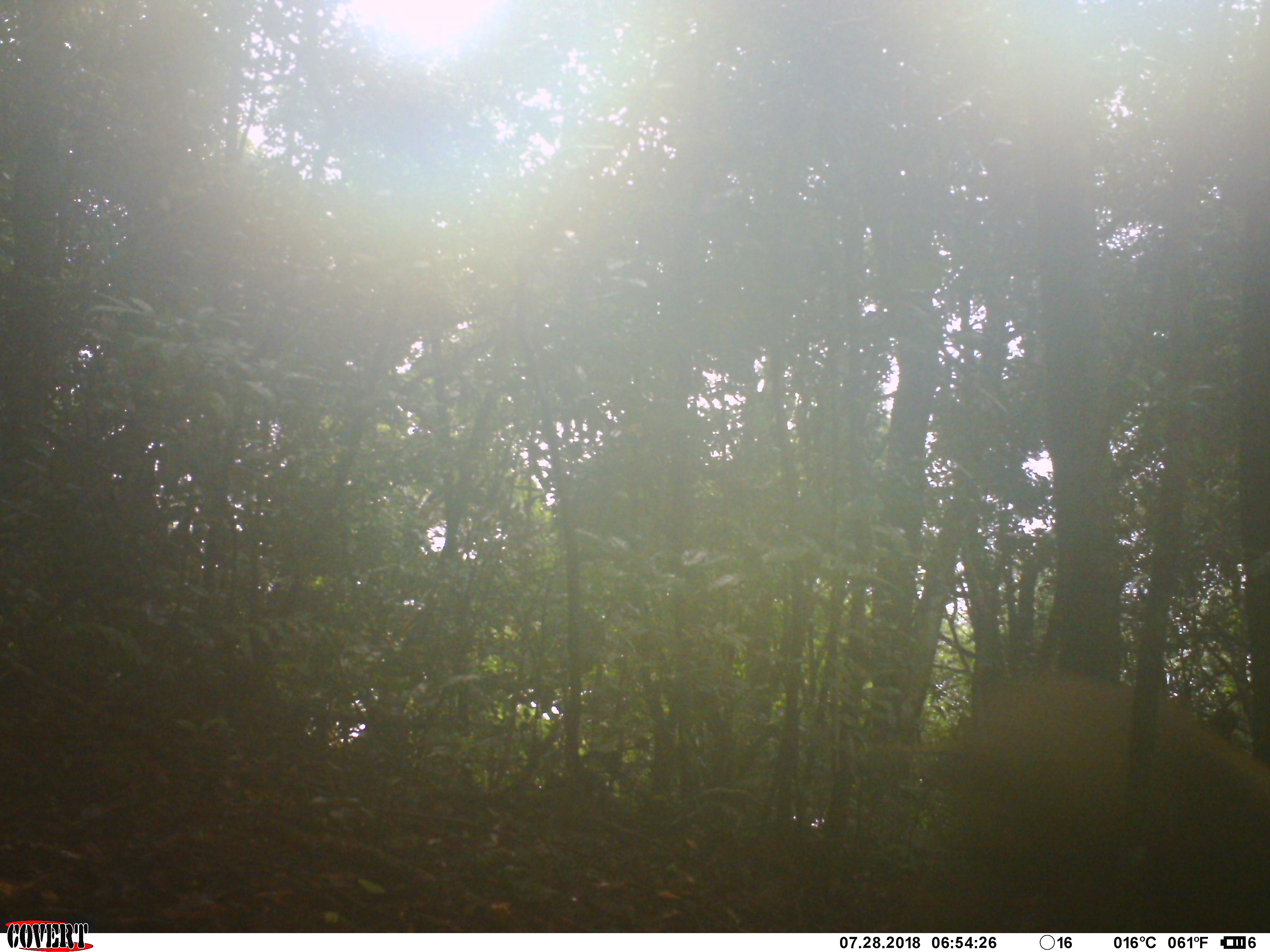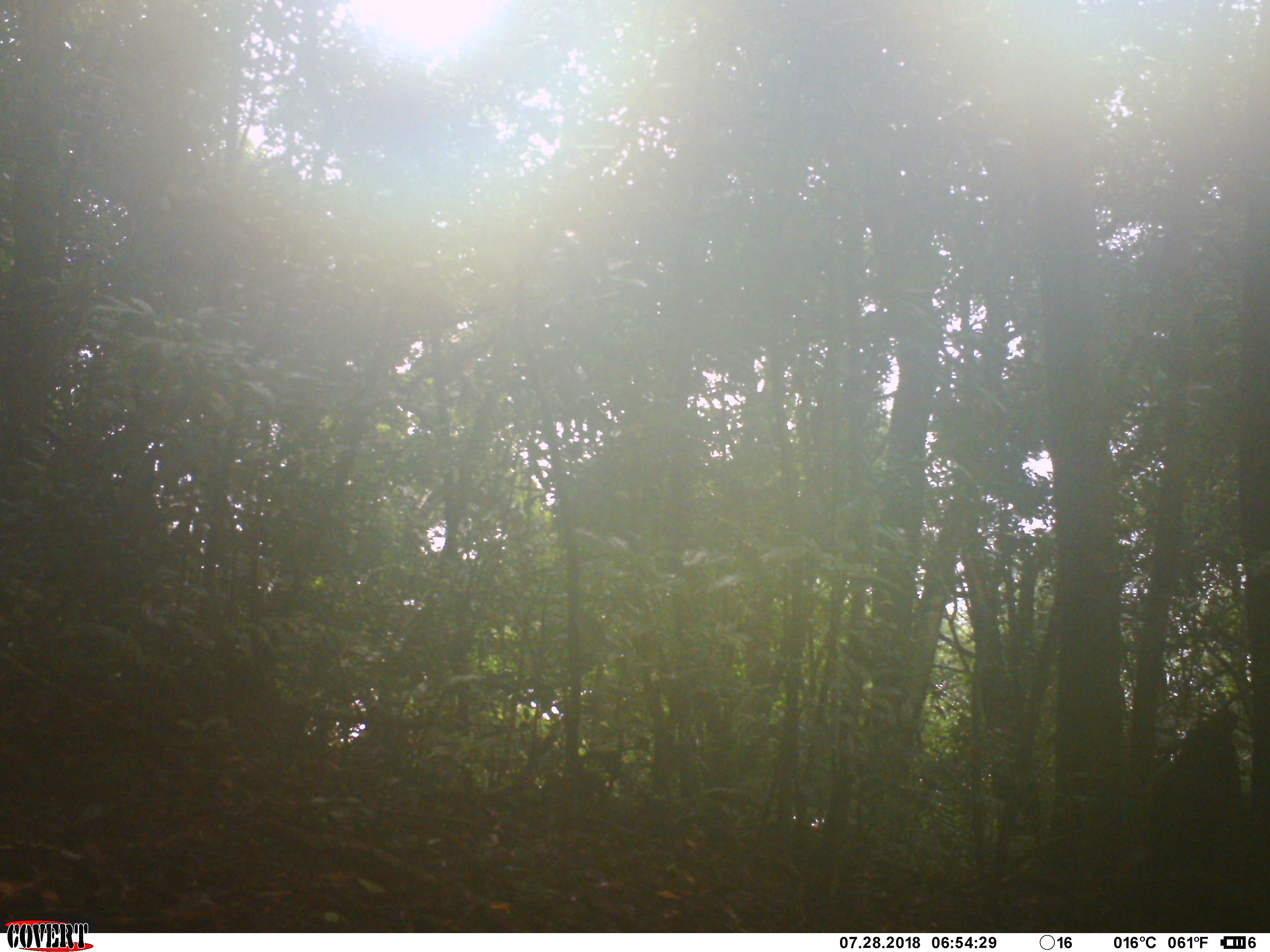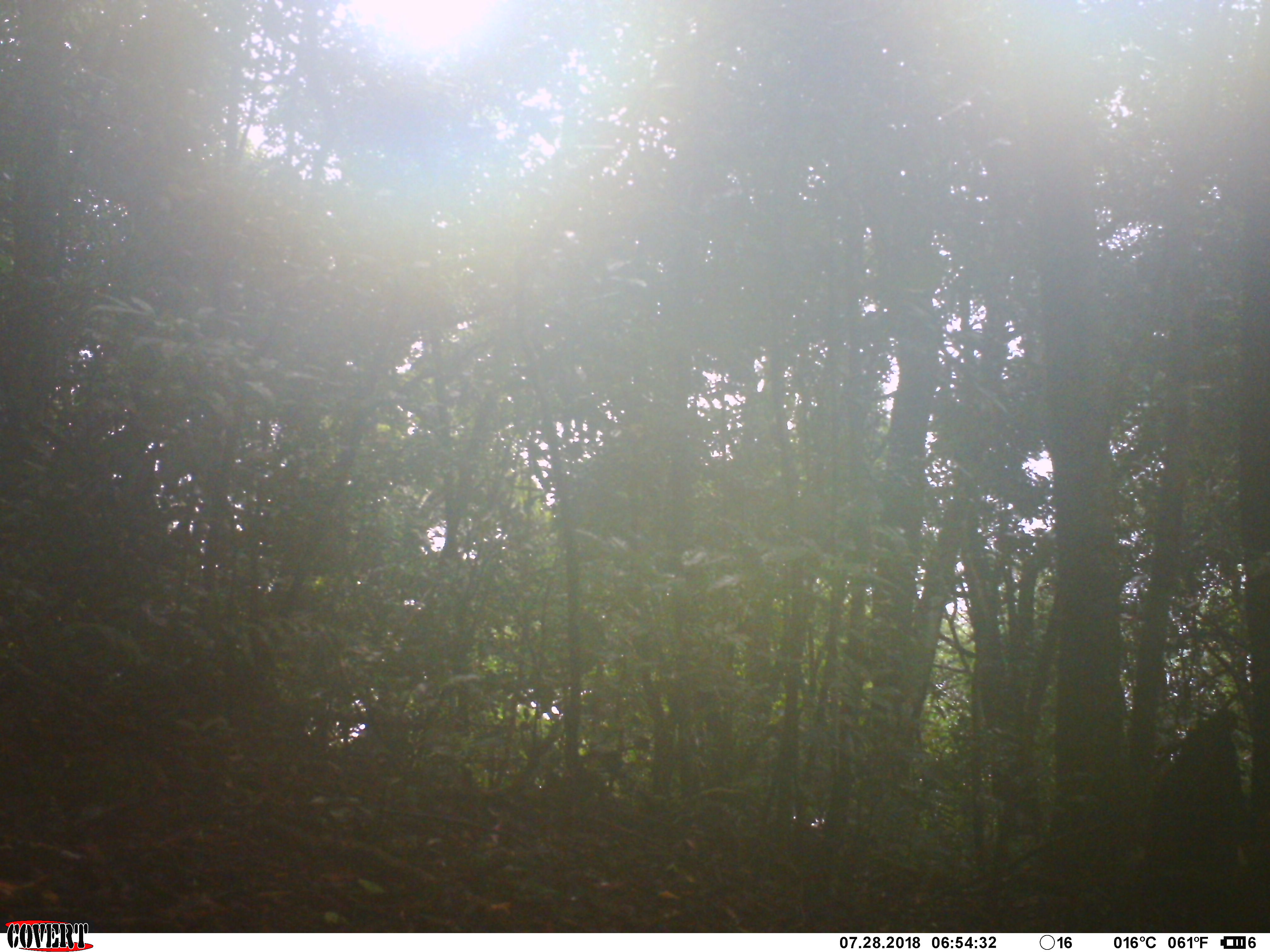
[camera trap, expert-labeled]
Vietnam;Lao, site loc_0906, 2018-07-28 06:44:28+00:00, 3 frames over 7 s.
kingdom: Animalia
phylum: Chordata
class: Mammalia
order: Artiodactyla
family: Suidae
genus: Sus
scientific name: Sus scrofa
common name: eurasian wild pig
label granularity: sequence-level